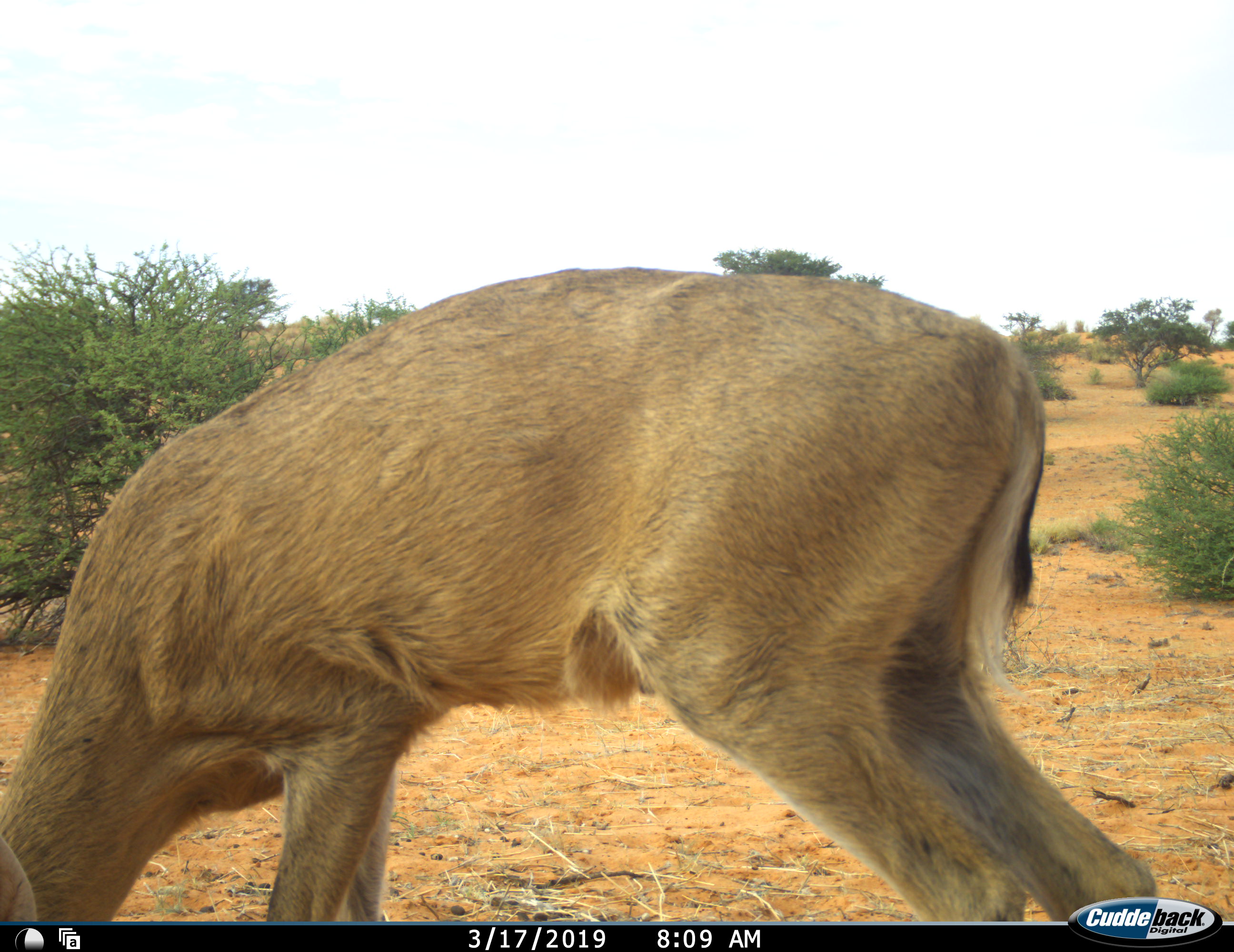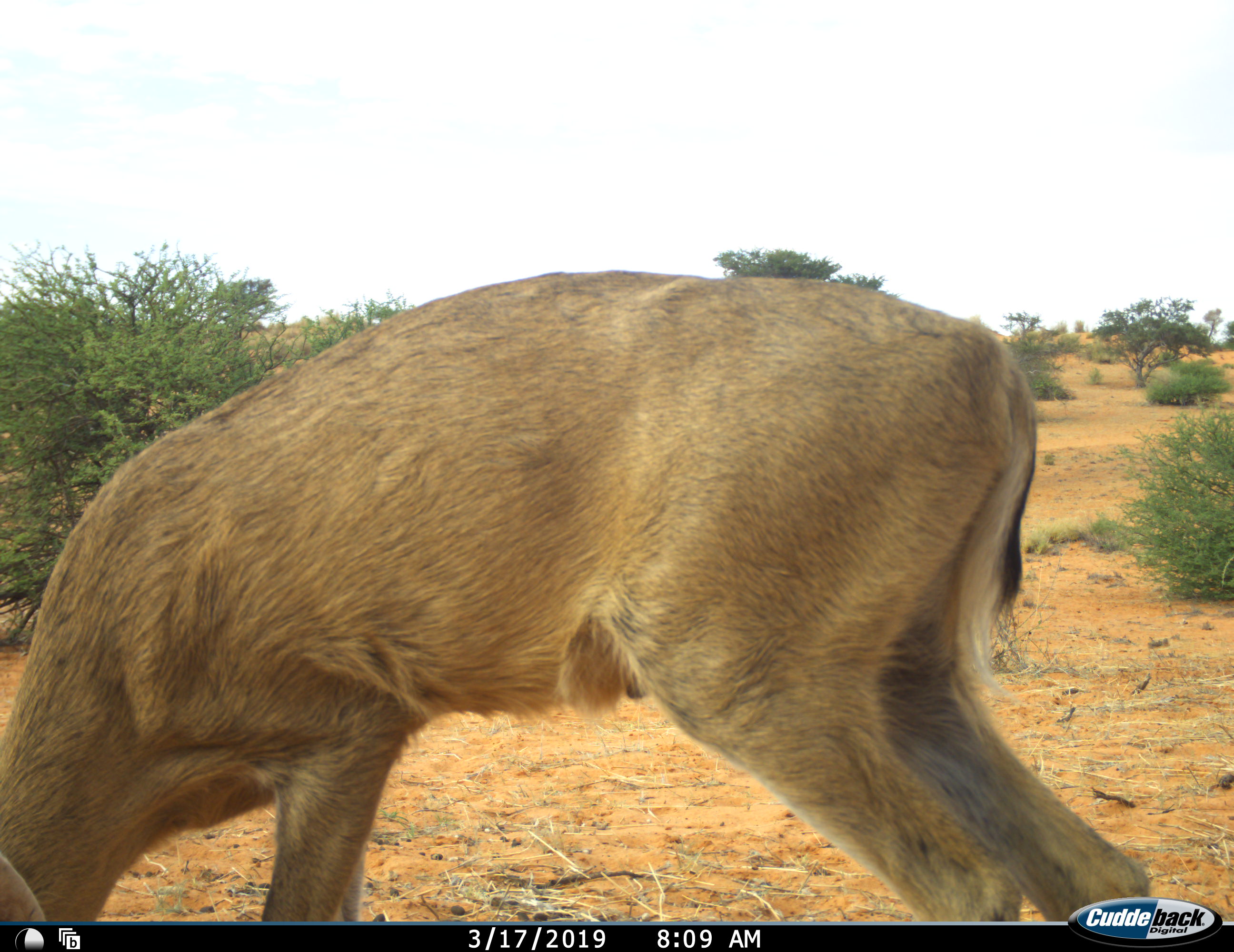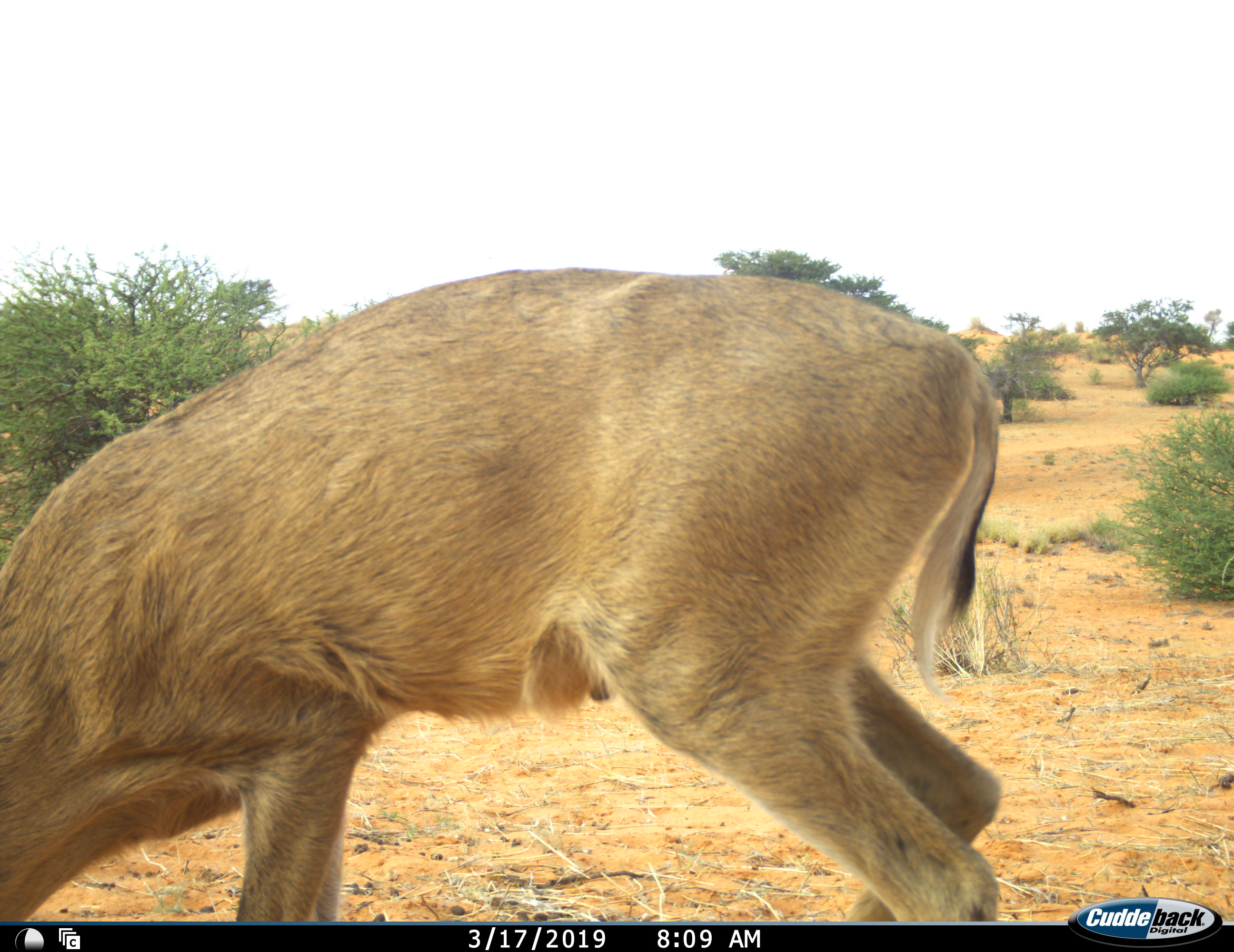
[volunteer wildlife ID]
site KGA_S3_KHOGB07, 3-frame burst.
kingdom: Animalia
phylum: Chordata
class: Mammalia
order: Artiodactyla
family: Bovidae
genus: Sylvicapra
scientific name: Sylvicapra grimmia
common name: common duiker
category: duikercommongrey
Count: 1.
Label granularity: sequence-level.